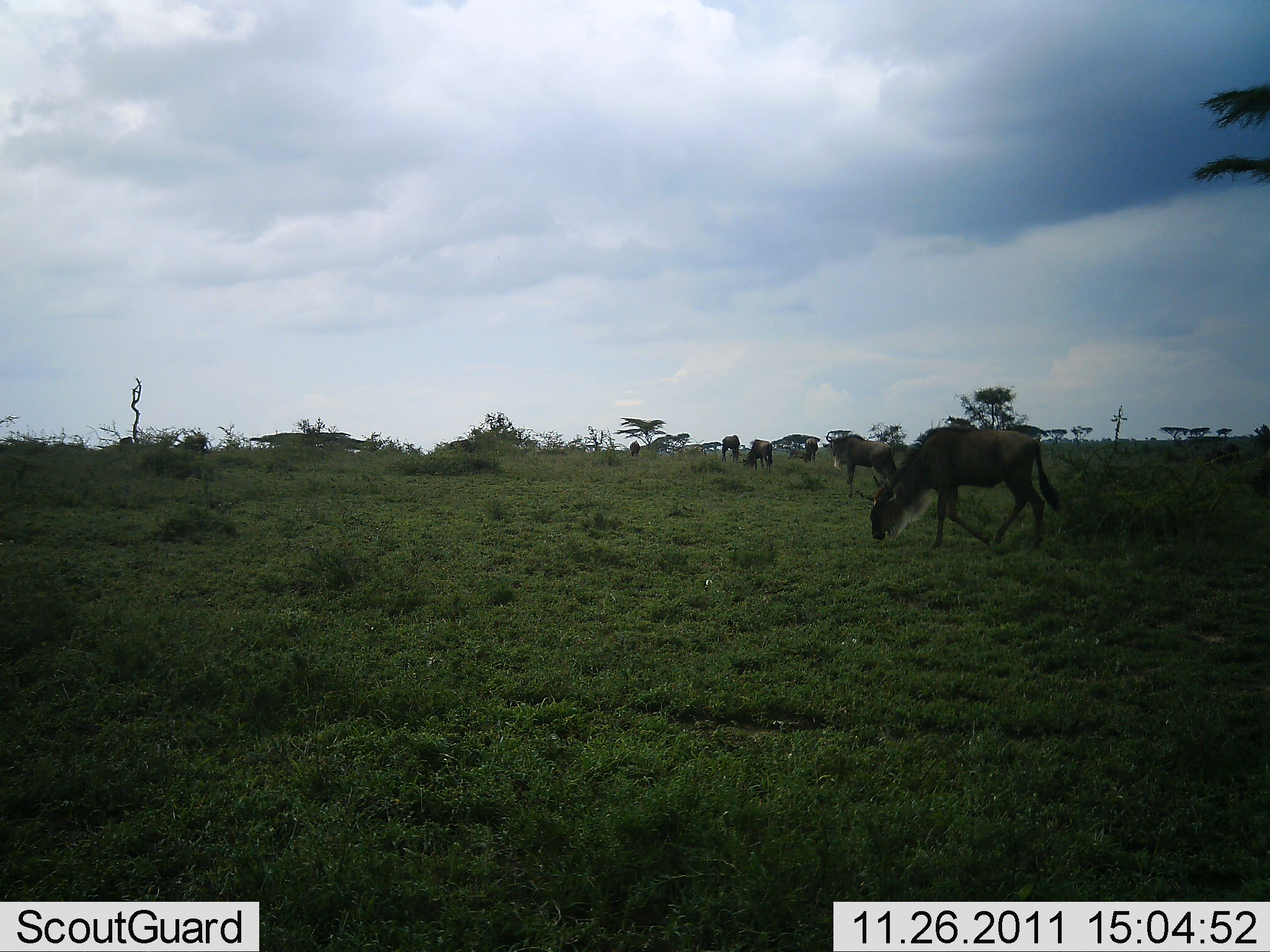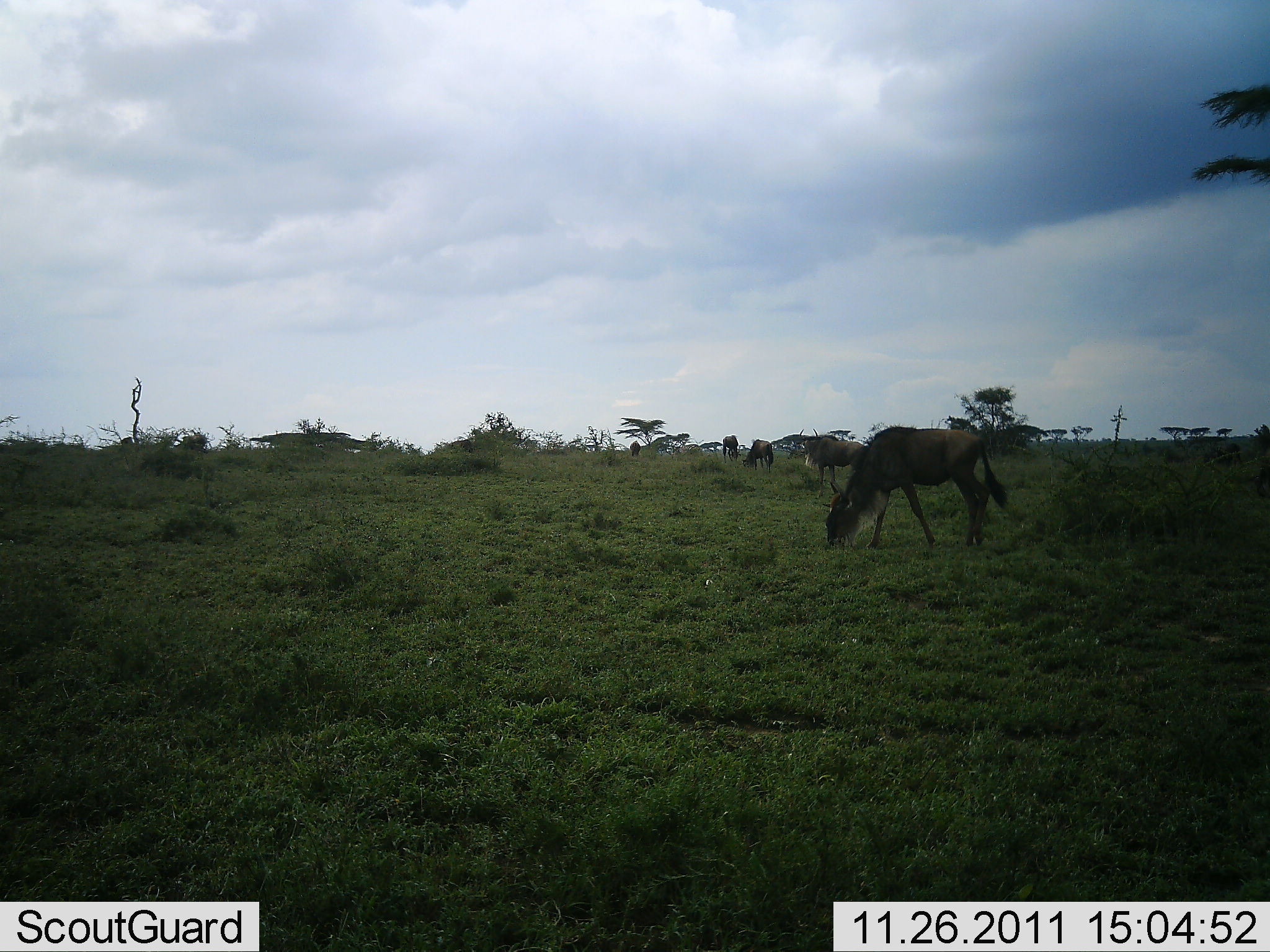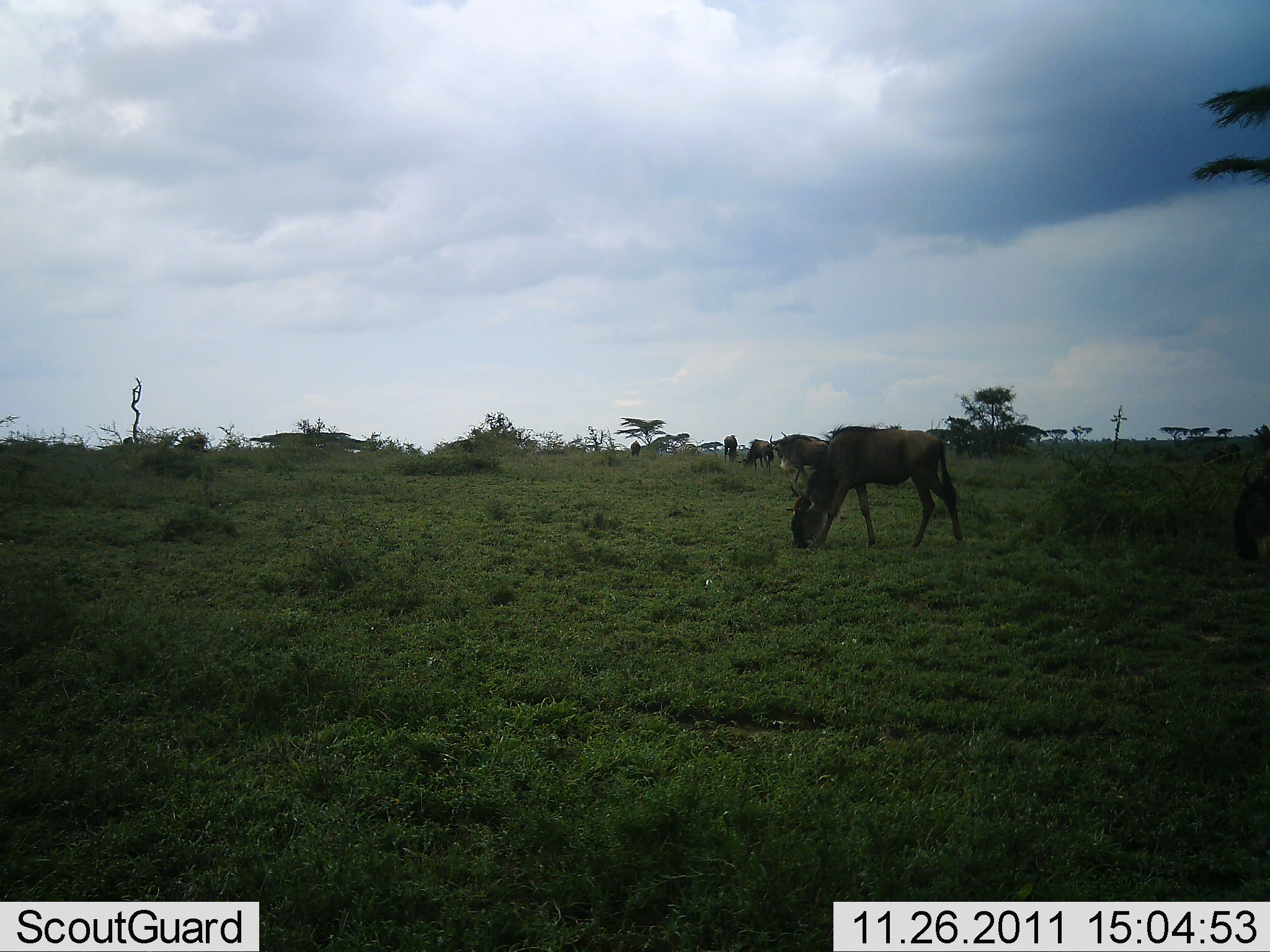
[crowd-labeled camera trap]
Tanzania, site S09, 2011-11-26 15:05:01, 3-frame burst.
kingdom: Animalia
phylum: Chordata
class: Mammalia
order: Artiodactyla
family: Bovidae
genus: Connochaetes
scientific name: Connochaetes taurinus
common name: blue wildebeest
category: wildebeest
Wildebeest (blue wildebeest) (Connochaetes taurinus), count 5. Behavior (volunteer vote fractions): standing 0%, resting 0%, moving 18%, interacting 0%. Young present (vote fraction): 0%. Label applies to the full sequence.